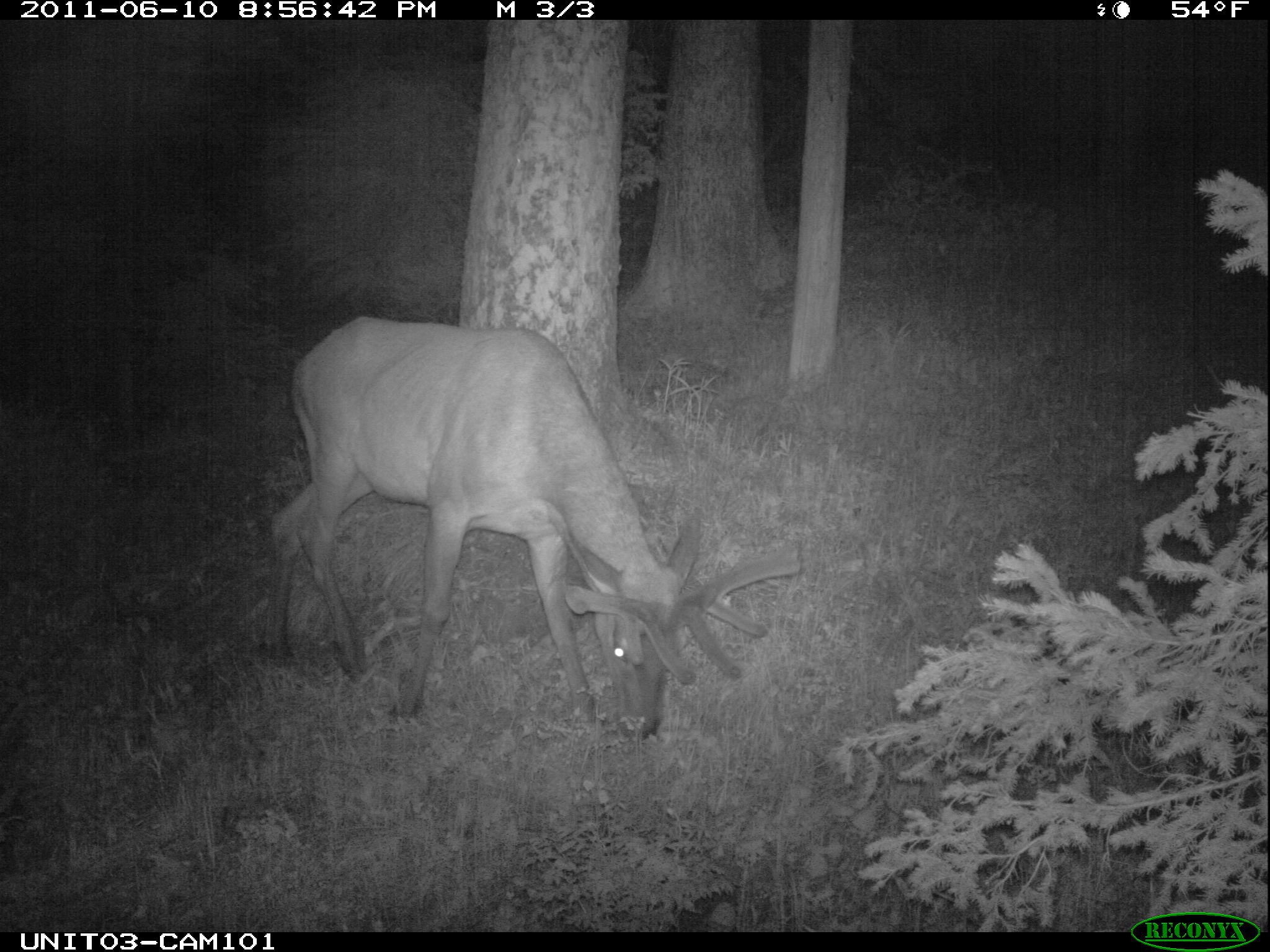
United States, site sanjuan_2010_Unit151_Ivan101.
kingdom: Animalia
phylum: Chordata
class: Mammalia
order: Artiodactyla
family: Cervidae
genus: Cervus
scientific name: Cervus elaphus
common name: red deer